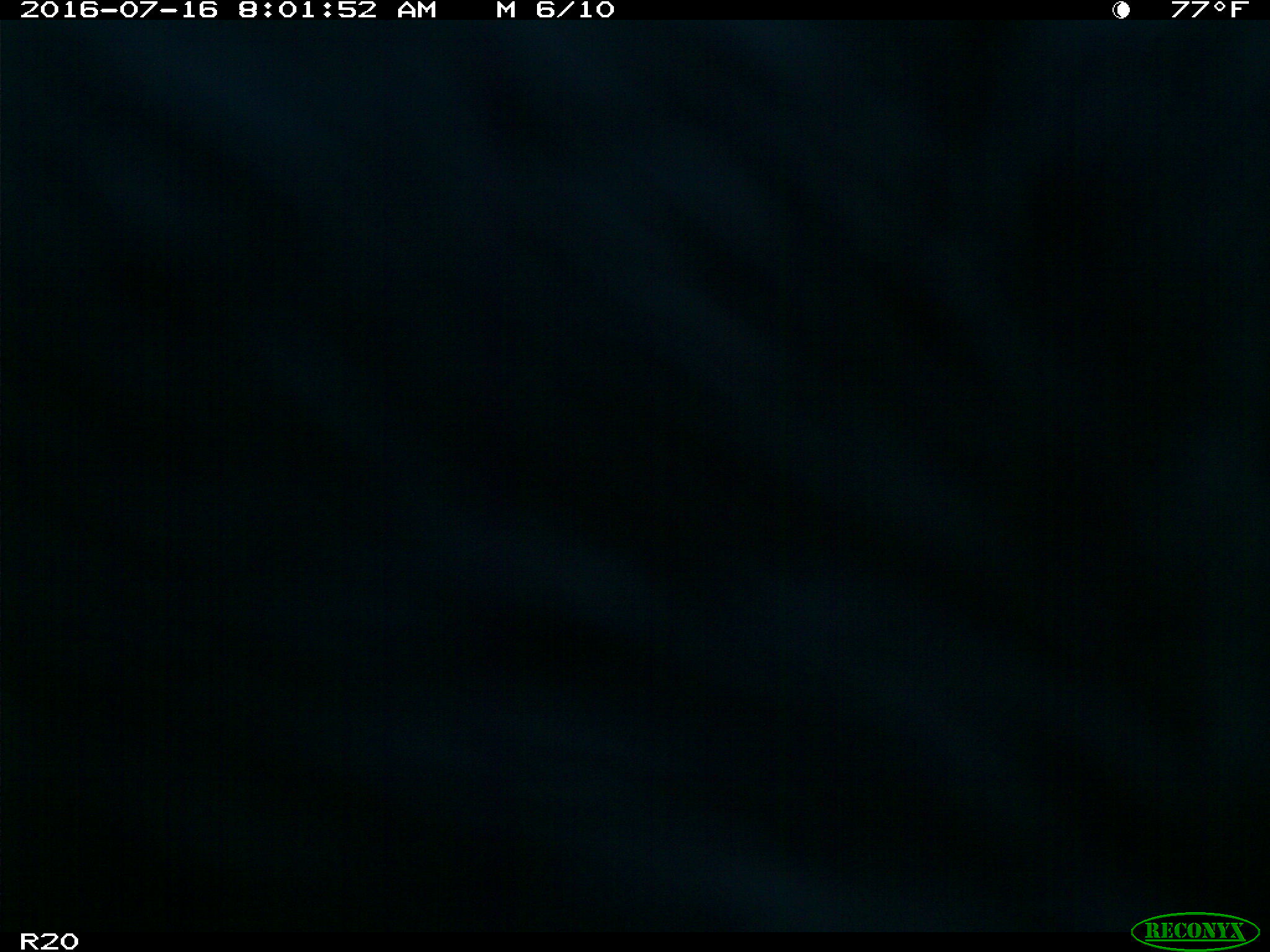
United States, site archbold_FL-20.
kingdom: Animalia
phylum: Chordata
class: Mammalia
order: Artiodactyla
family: Bovidae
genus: Bos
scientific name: Bos taurus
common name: domestic cow